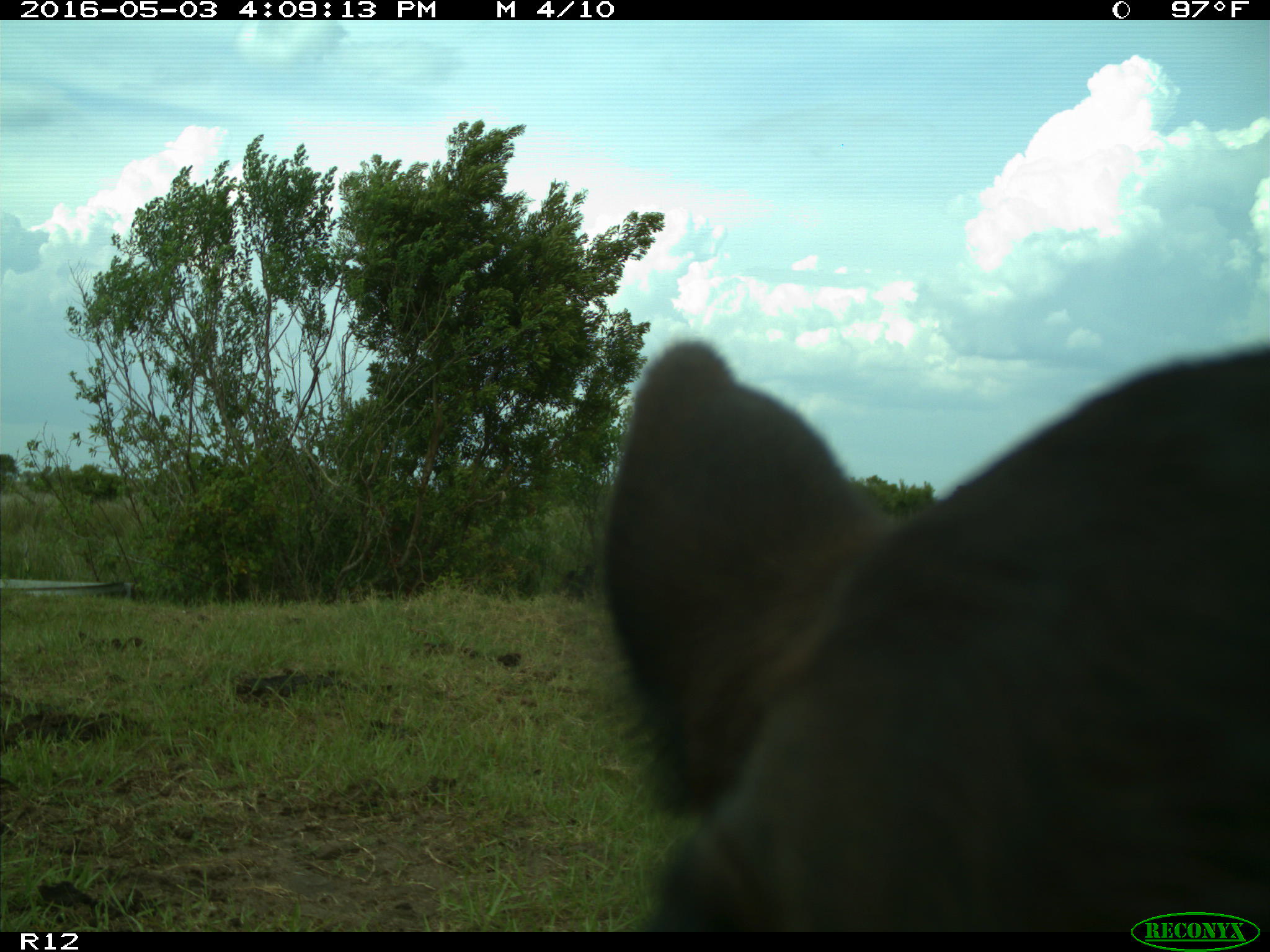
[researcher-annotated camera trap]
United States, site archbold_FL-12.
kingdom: Animalia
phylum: Chordata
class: Mammalia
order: Artiodactyla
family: Bovidae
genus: Bos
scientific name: Bos taurus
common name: domestic cow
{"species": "Bos taurus (domestic cow)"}